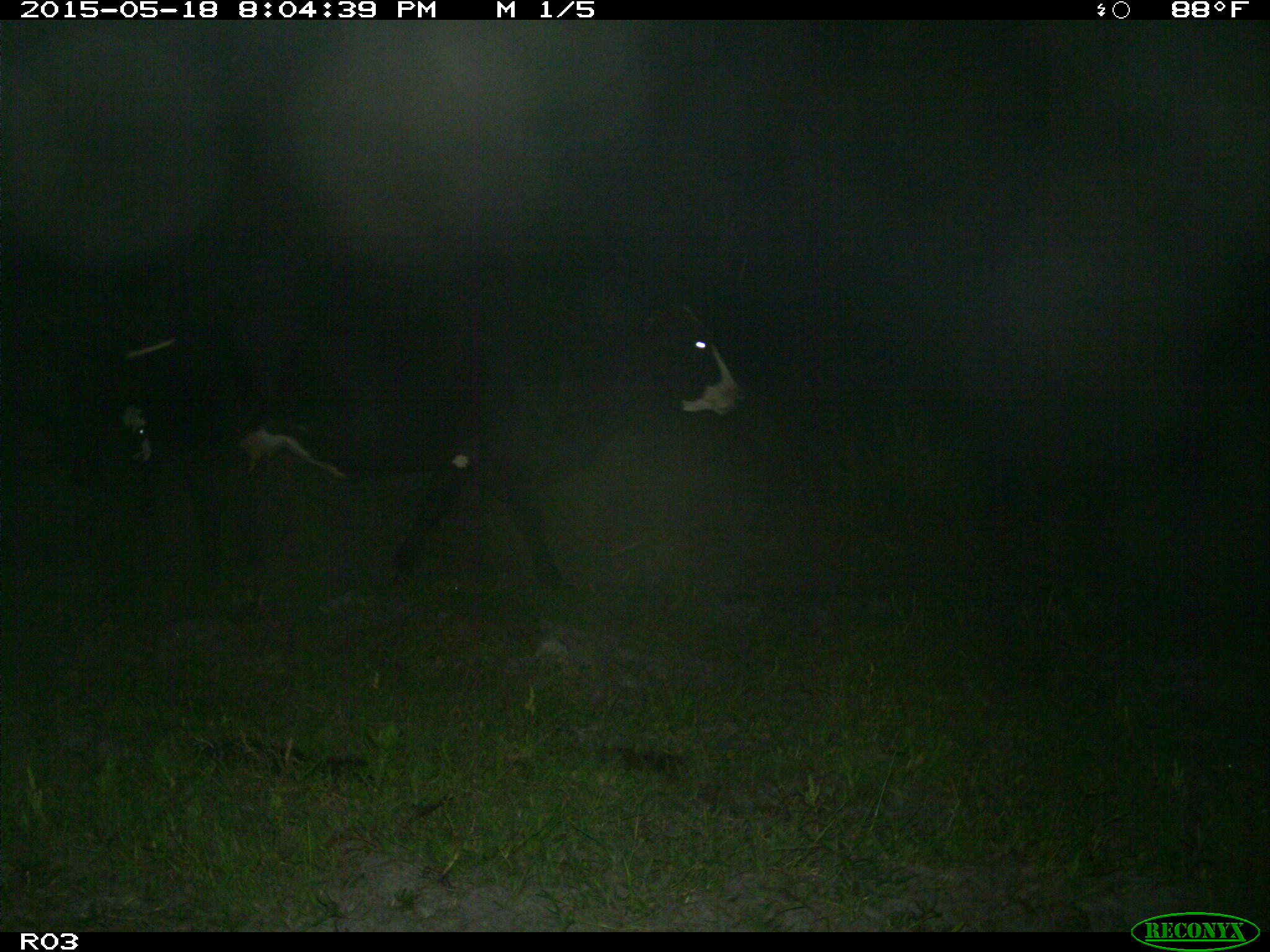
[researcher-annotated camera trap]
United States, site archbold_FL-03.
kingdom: Animalia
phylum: Chordata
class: Mammalia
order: Artiodactyla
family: Bovidae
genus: Bos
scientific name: Bos taurus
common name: domestic cow